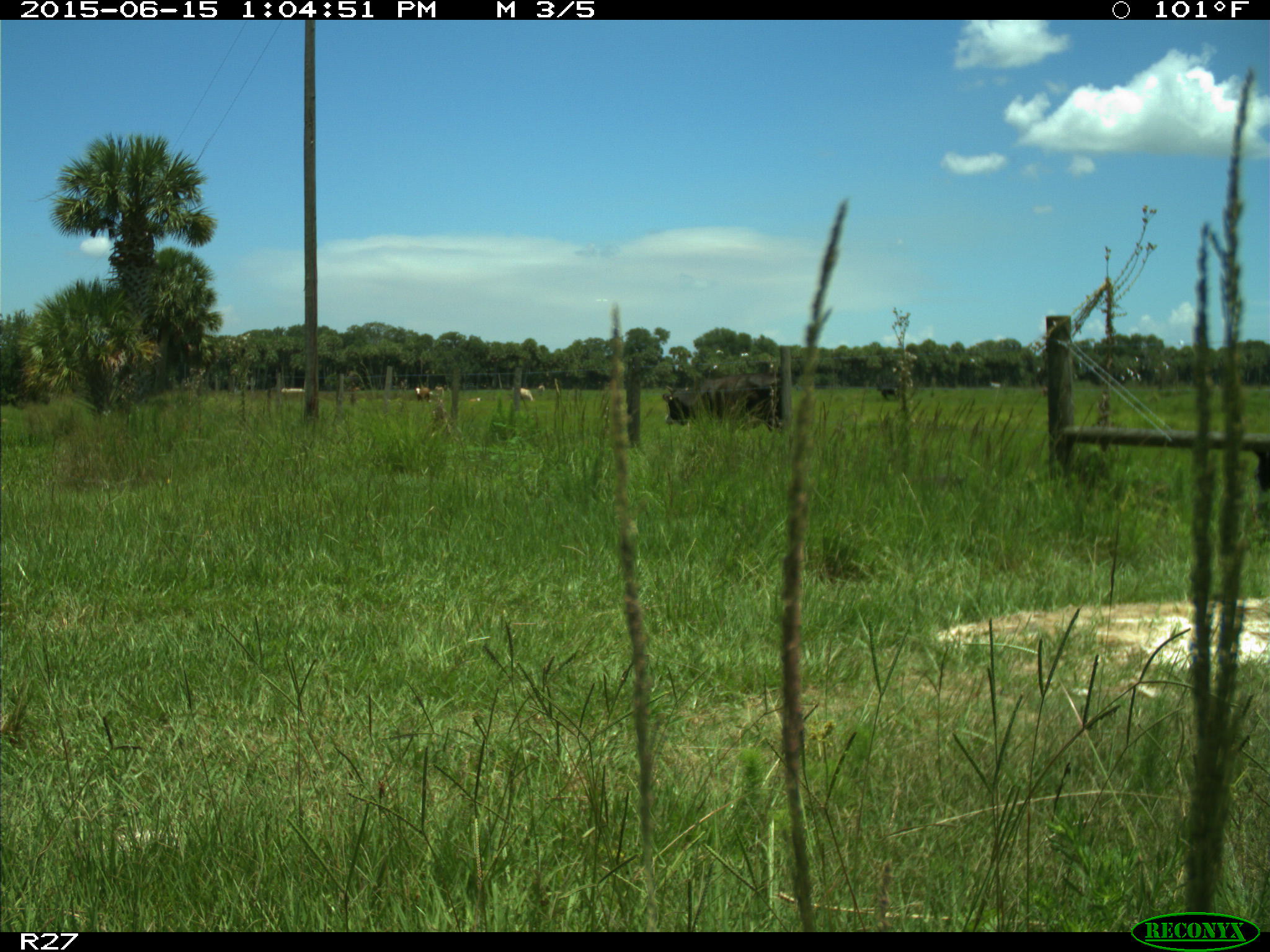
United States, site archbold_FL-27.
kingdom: Animalia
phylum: Chordata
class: Mammalia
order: Artiodactyla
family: Bovidae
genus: Bos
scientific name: Bos taurus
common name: domestic cow